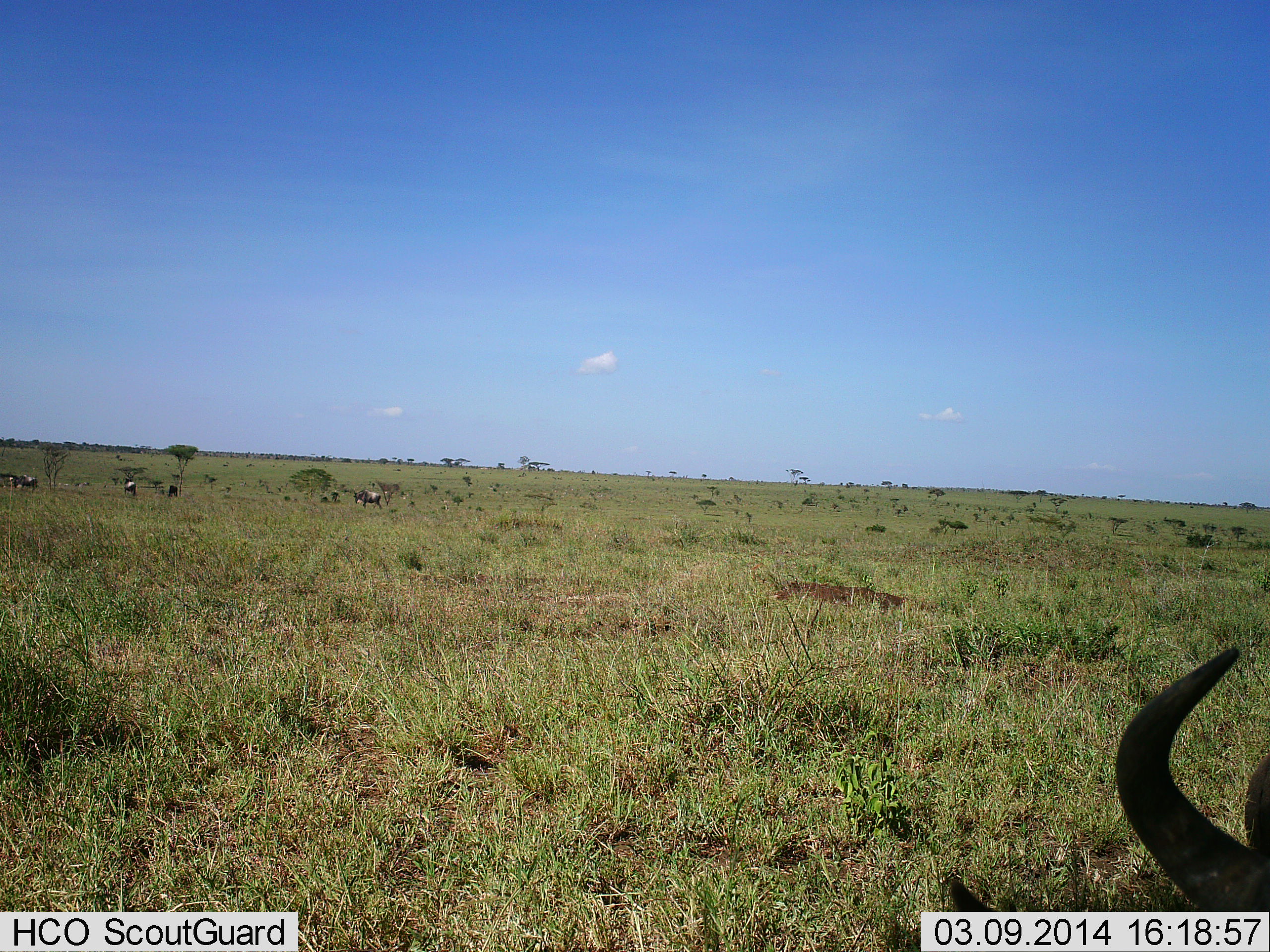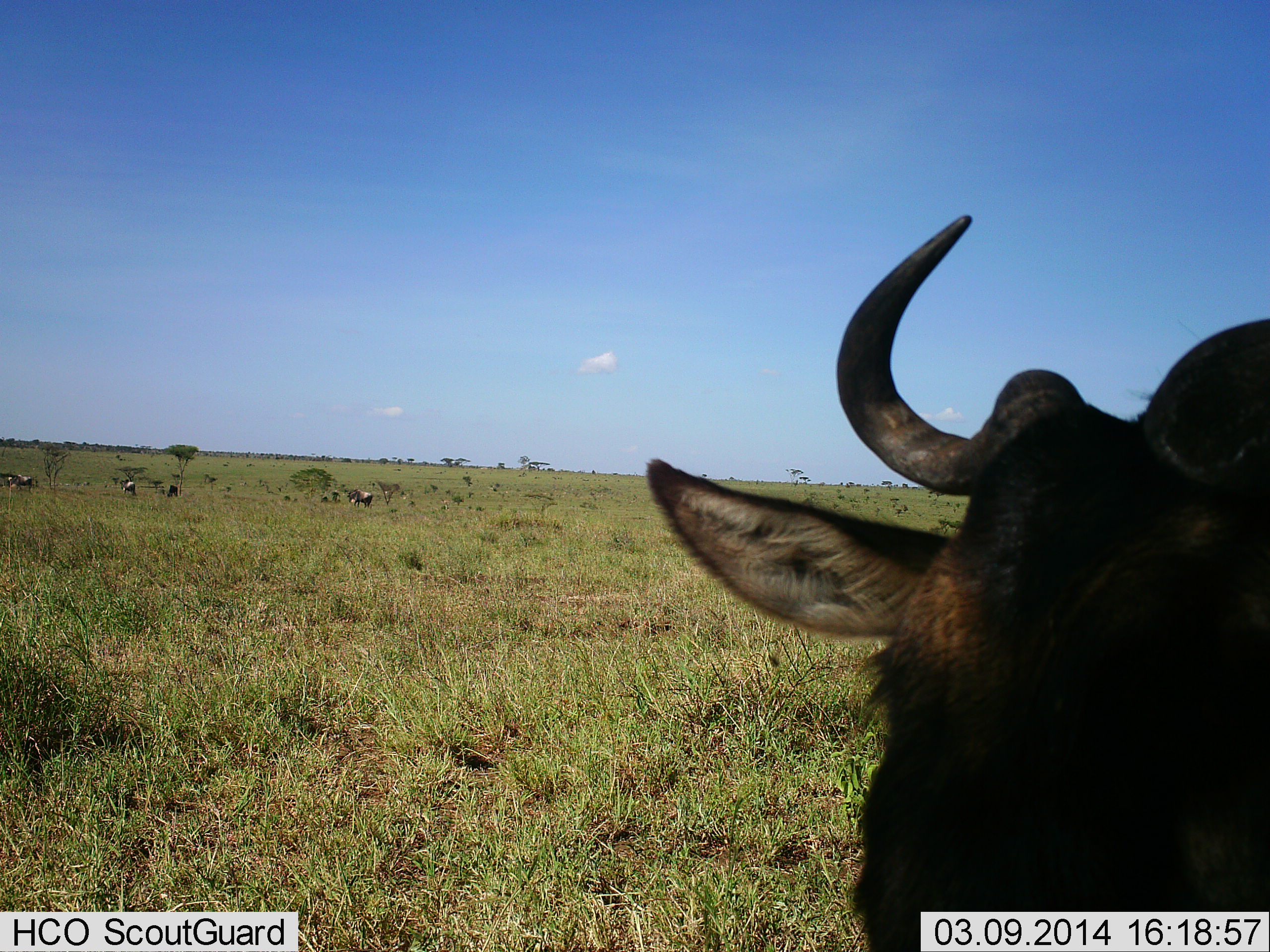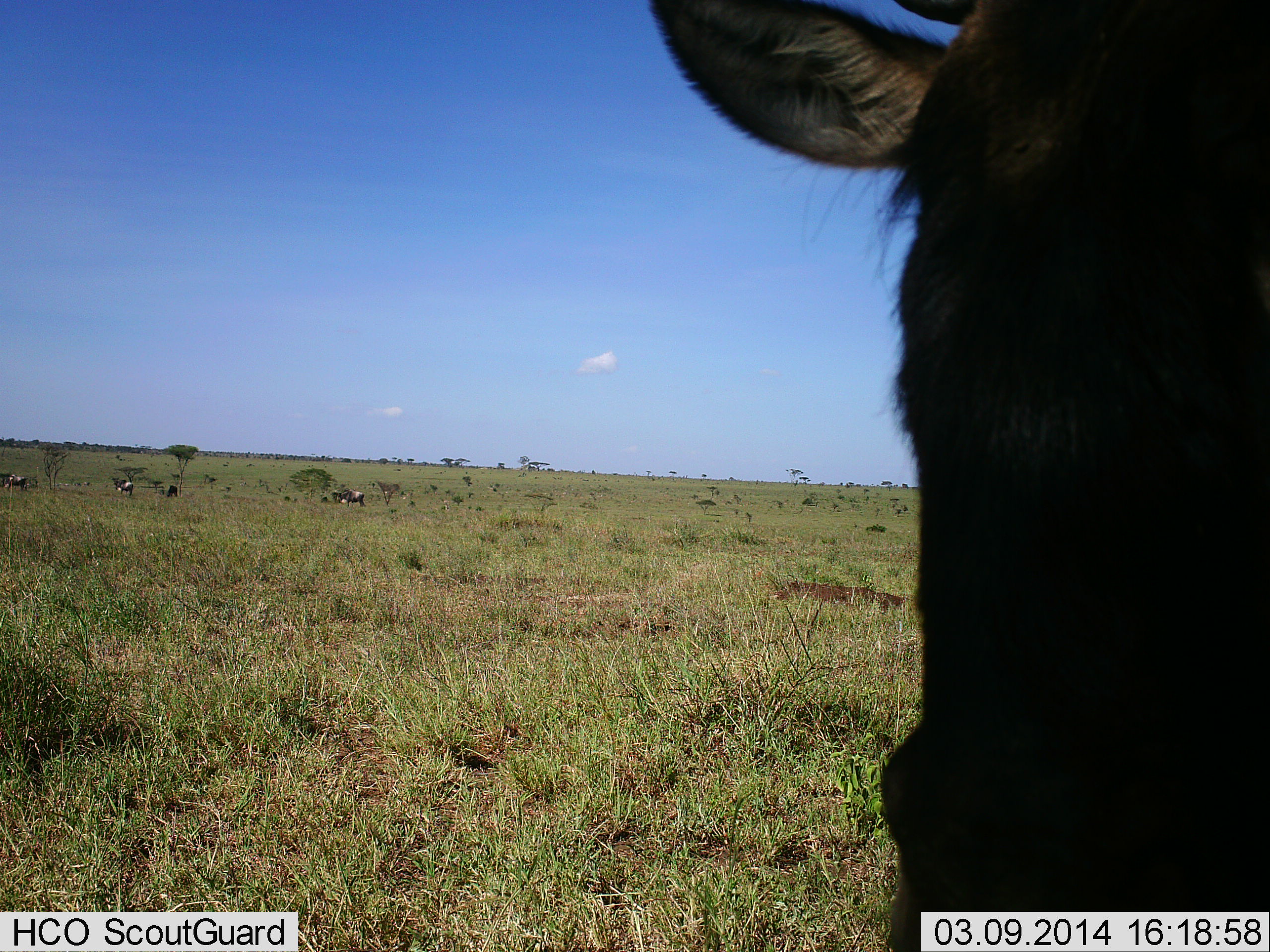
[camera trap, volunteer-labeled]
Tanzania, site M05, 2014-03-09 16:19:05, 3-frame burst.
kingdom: Animalia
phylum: Chordata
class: Mammalia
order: Artiodactyla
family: Bovidae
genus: Connochaetes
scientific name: Connochaetes taurinus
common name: blue wildebeest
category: wildebeest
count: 6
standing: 40%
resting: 0%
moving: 60%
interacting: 0%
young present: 0%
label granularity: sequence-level